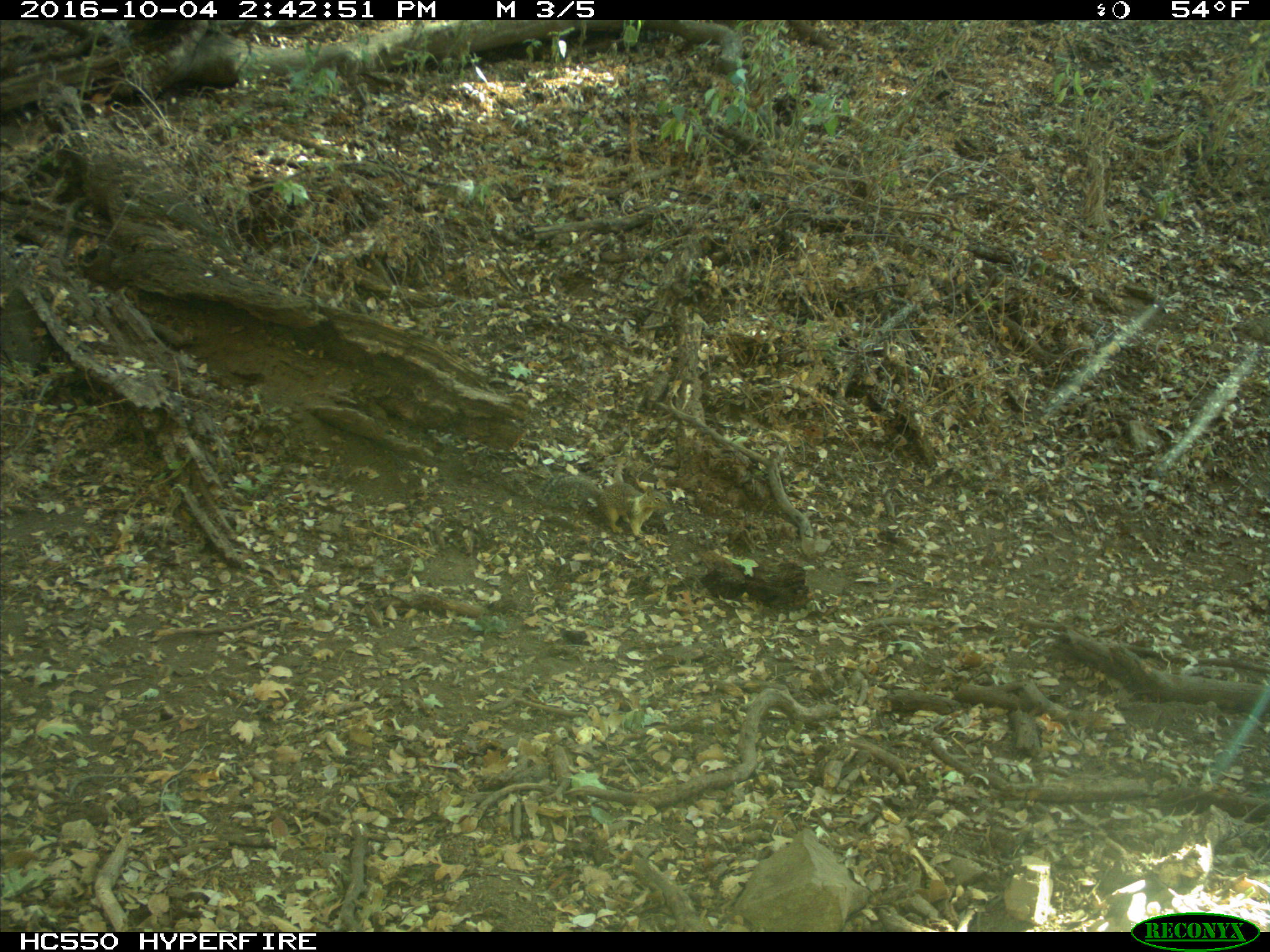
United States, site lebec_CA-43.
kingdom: Animalia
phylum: Chordata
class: Mammalia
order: Rodentia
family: Sciuridae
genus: Otospermophilus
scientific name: Otospermophilus beecheyi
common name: california ground squirrel